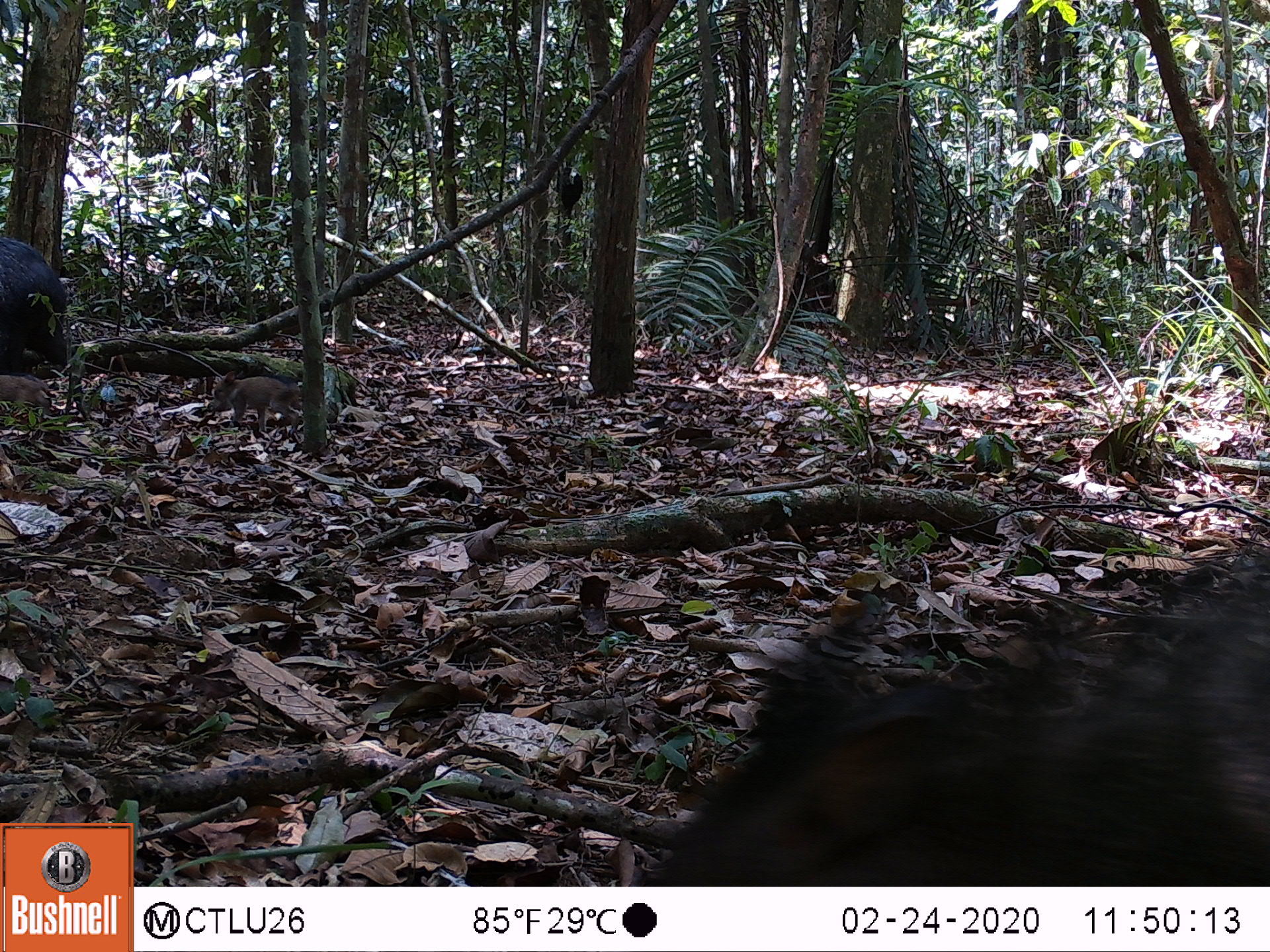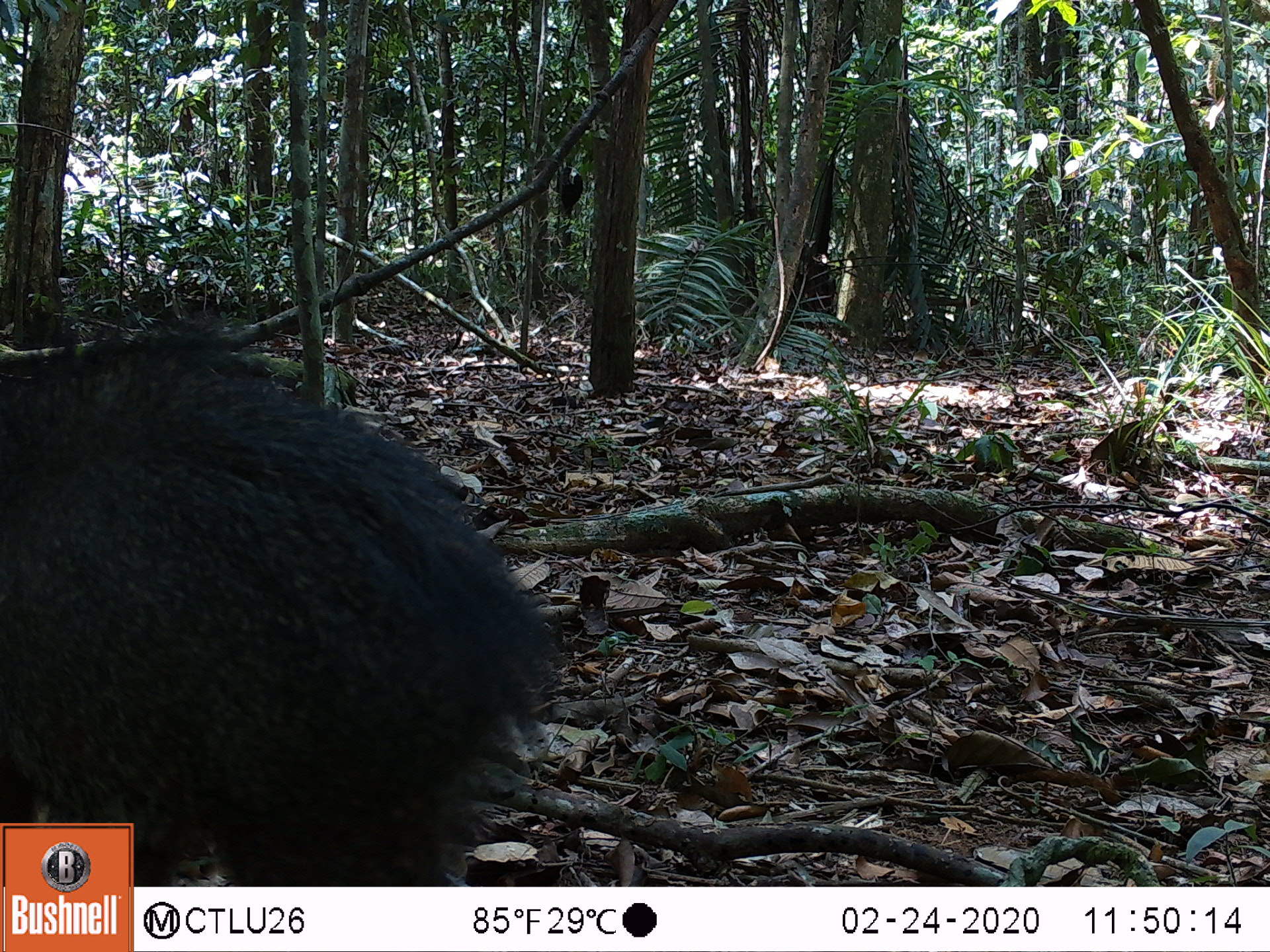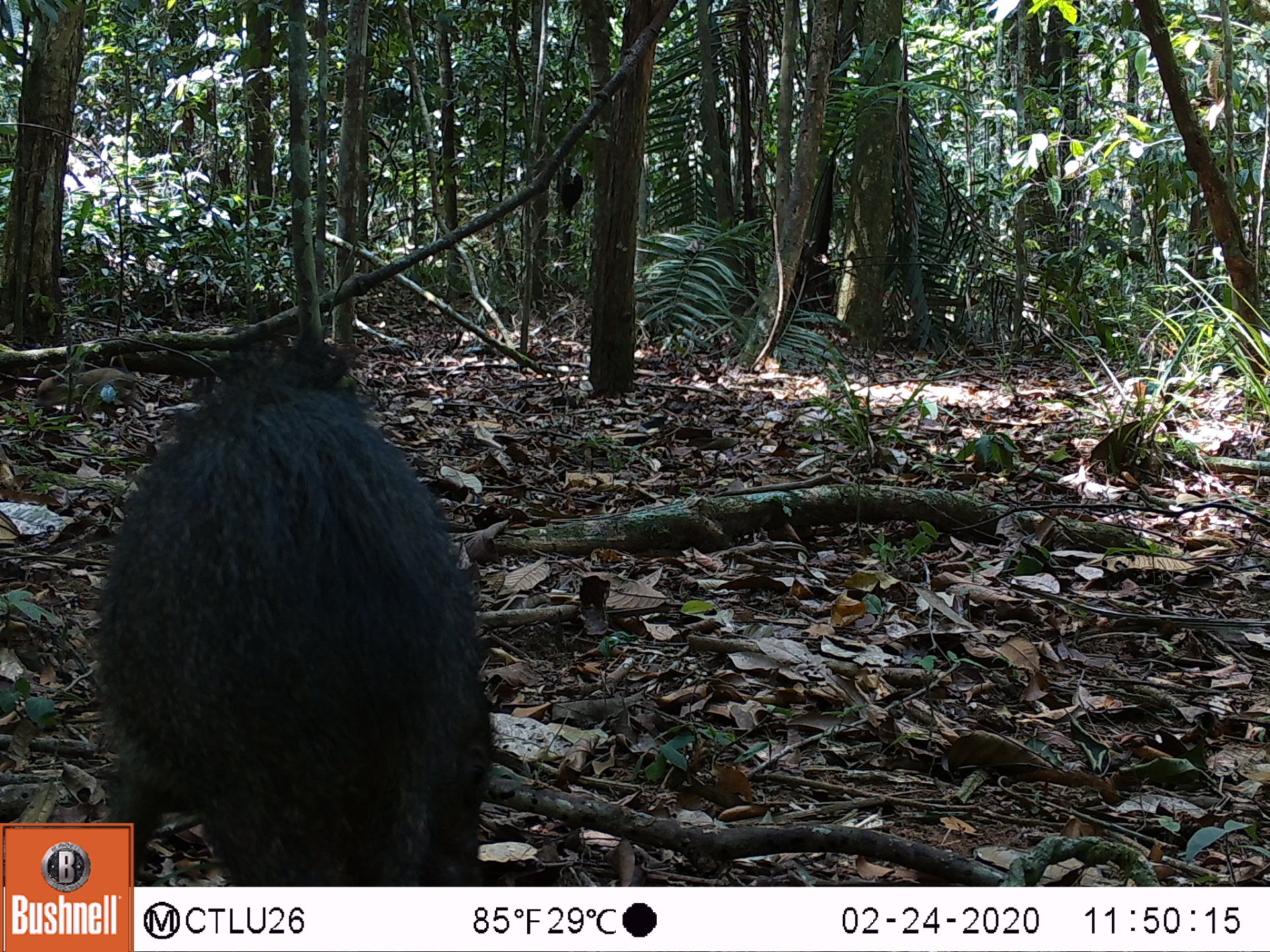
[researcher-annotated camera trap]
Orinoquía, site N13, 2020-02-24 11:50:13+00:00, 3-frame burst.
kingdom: Animalia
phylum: Chordata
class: Mammalia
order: Artiodactyla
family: Tayassuidae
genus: Pecari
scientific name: Pecari tajacu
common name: collared peccary